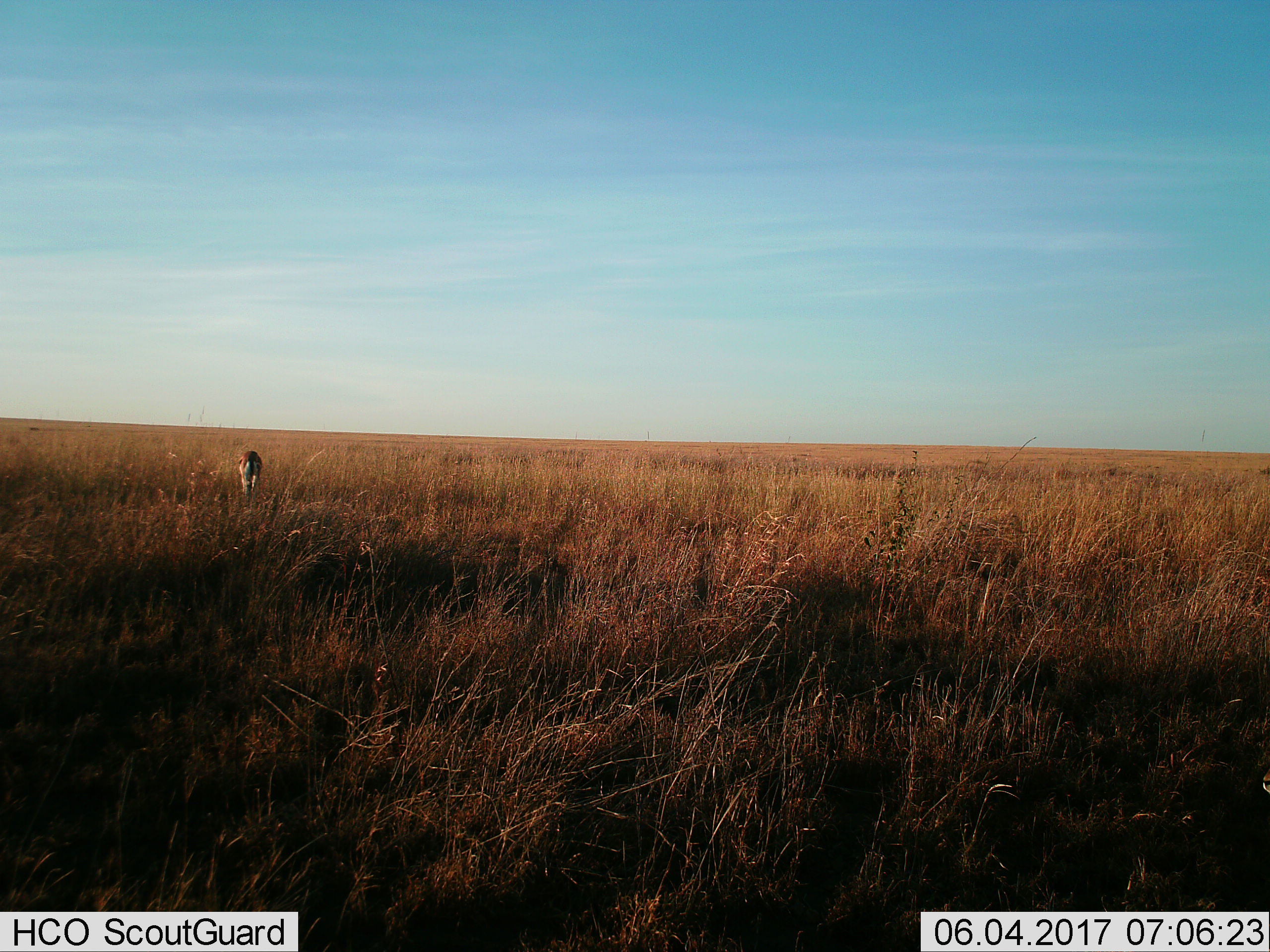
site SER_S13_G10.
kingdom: Animalia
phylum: Chordata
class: Mammalia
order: Artiodactyla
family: Bovidae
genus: Eudorcas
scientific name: Eudorcas thomsonii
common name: thomson's gazelle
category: gazellethomsons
Gazellethomsons (thomson's gazelle) (Eudorcas thomsonii), count 1. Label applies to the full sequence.